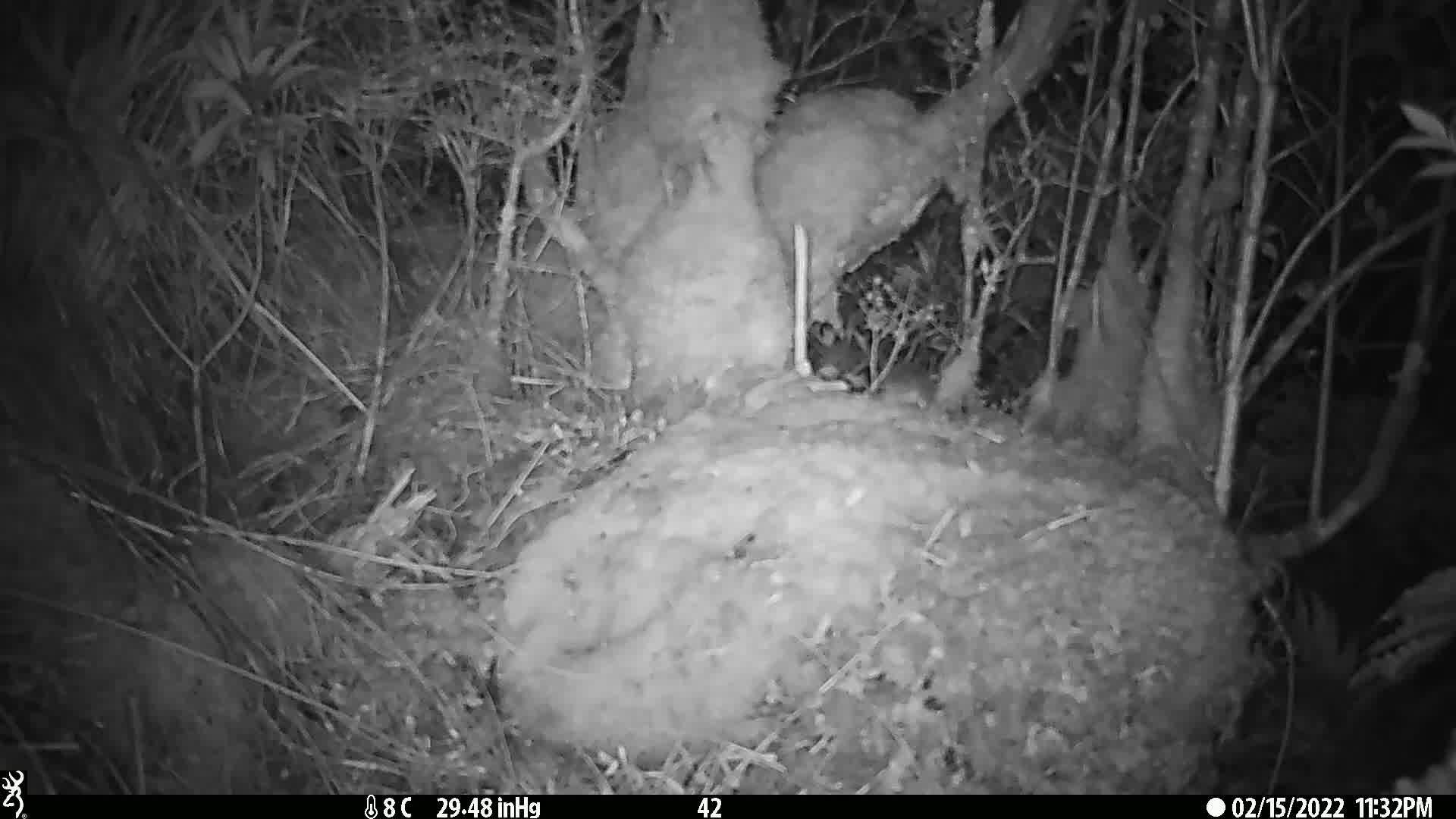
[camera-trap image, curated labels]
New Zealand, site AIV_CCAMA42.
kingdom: Animalia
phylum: Chordata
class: Mammalia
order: Rodentia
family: Muridae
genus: Mus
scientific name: Mus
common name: mouse